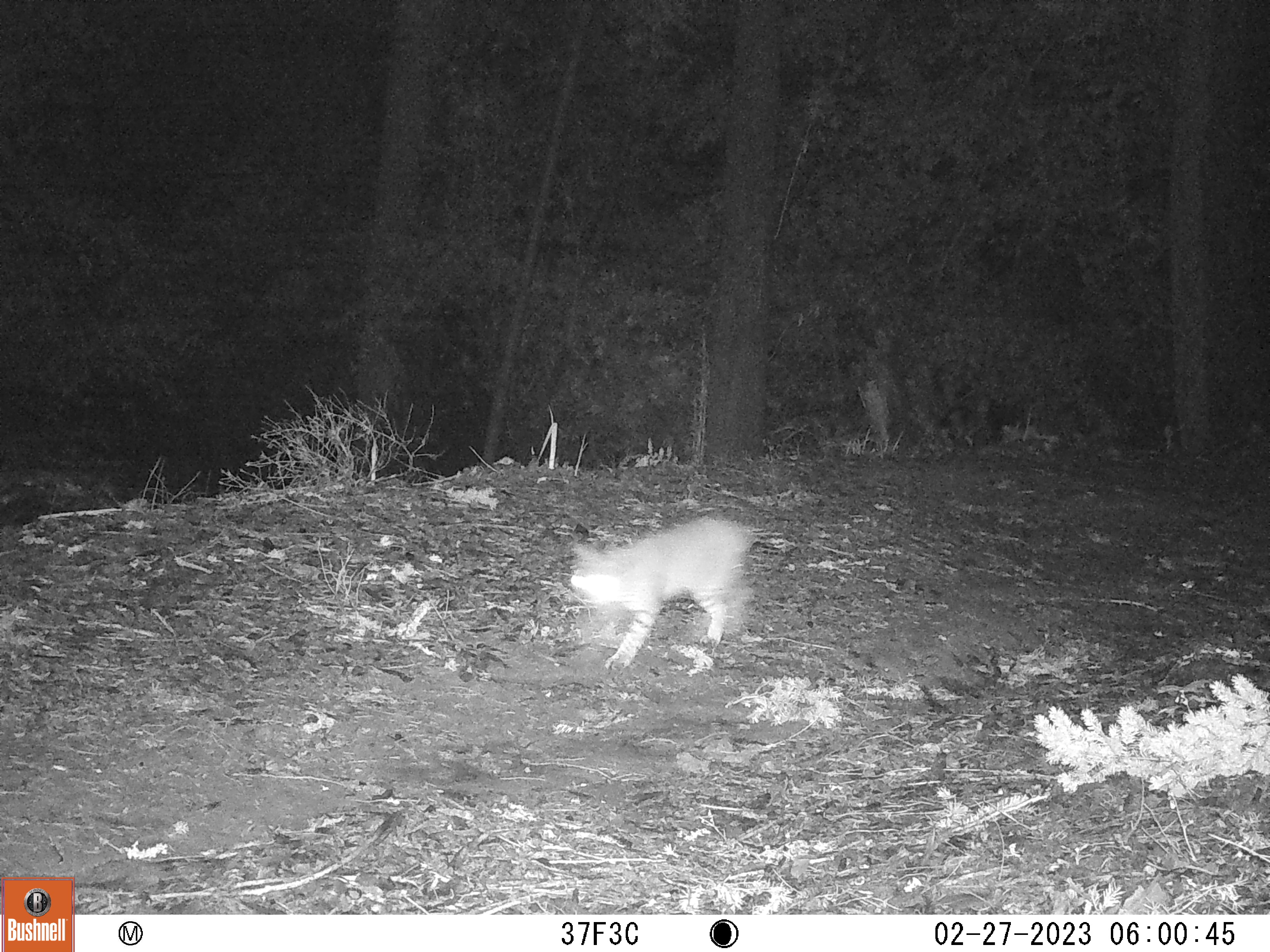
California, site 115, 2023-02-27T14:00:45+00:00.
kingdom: Animalia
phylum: Chordata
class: Mammalia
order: Carnivora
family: Felidae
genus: Lynx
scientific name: Lynx rufus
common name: bobcat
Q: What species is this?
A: Bobcat (Lynx rufus).